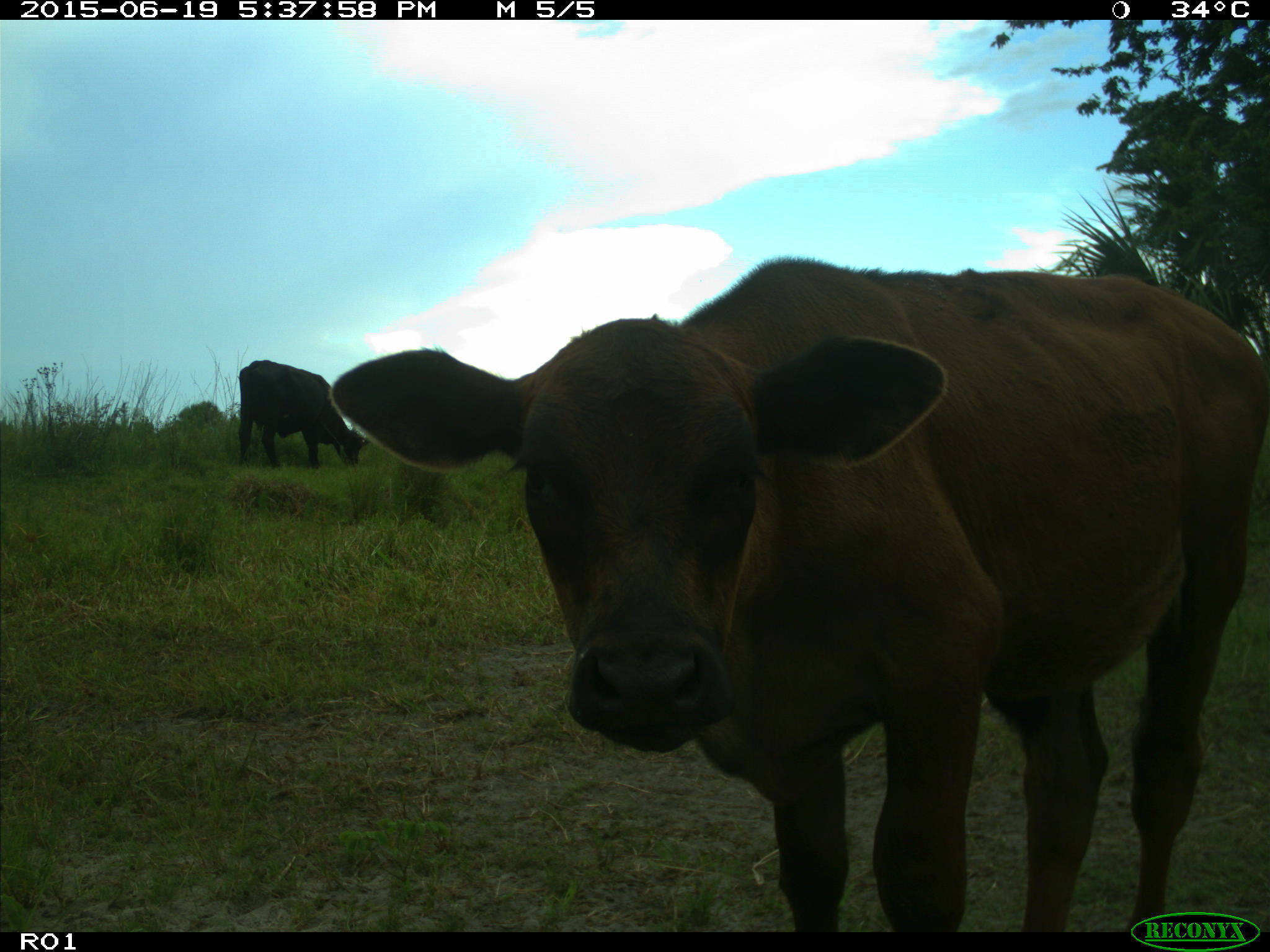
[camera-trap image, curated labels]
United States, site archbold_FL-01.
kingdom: Animalia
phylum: Chordata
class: Mammalia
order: Artiodactyla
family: Bovidae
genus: Bos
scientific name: Bos taurus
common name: domestic cow